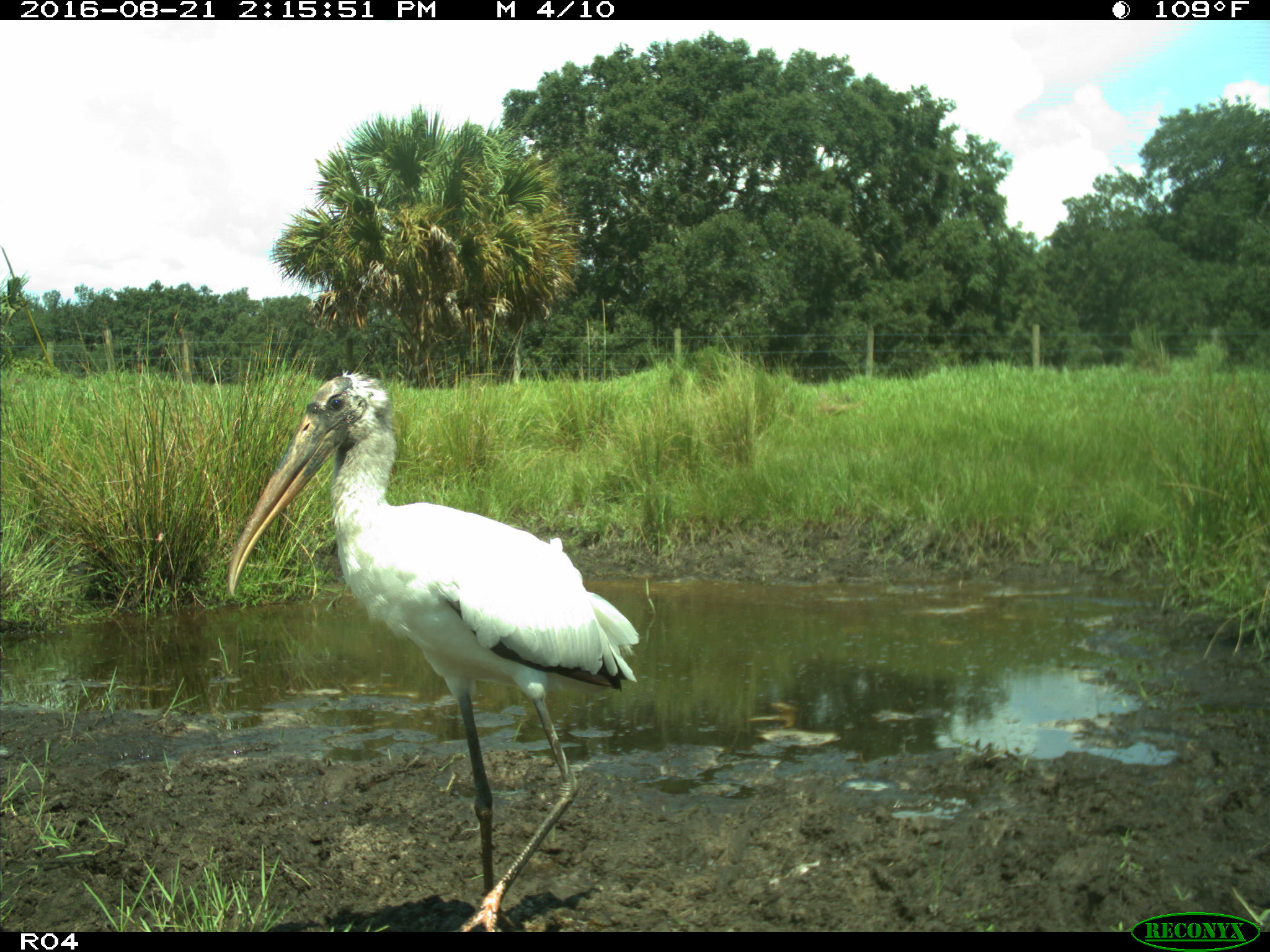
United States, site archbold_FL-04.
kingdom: Animalia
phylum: Chordata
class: Aves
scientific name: Aves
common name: birds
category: unidentified bird